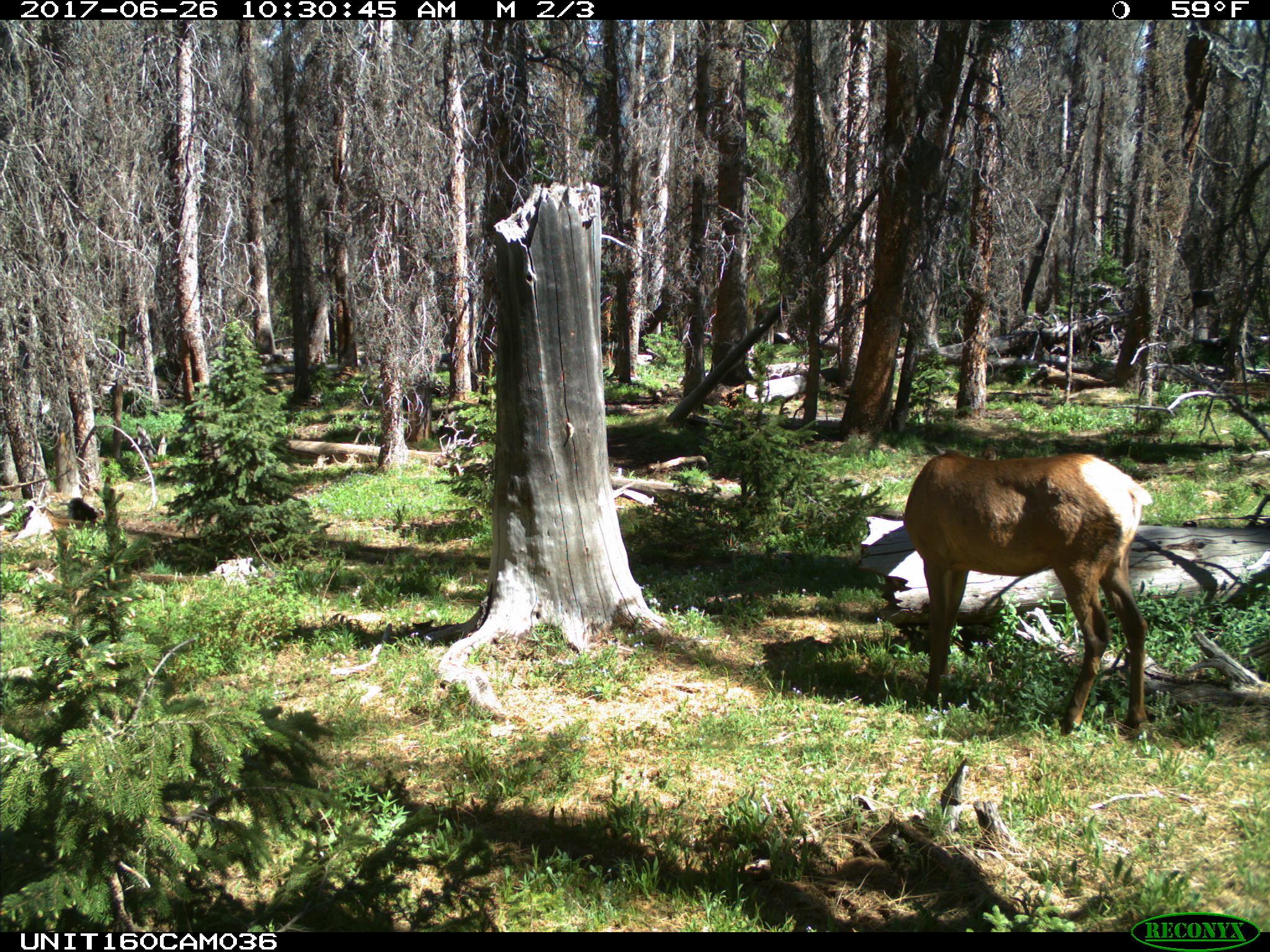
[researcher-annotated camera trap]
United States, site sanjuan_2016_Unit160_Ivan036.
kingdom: Animalia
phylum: Chordata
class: Mammalia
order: Artiodactyla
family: Cervidae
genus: Cervus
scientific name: Cervus elaphus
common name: red deer